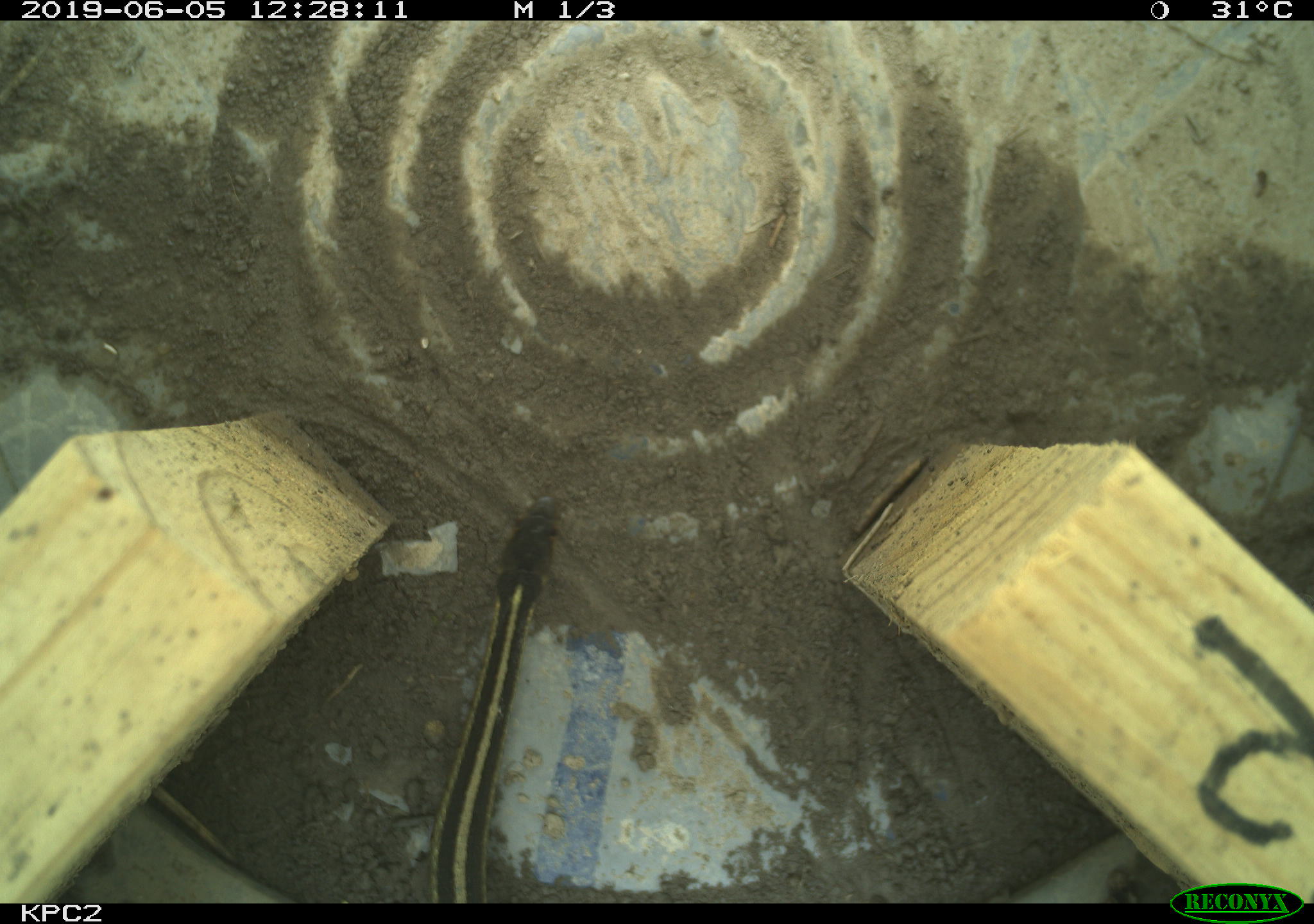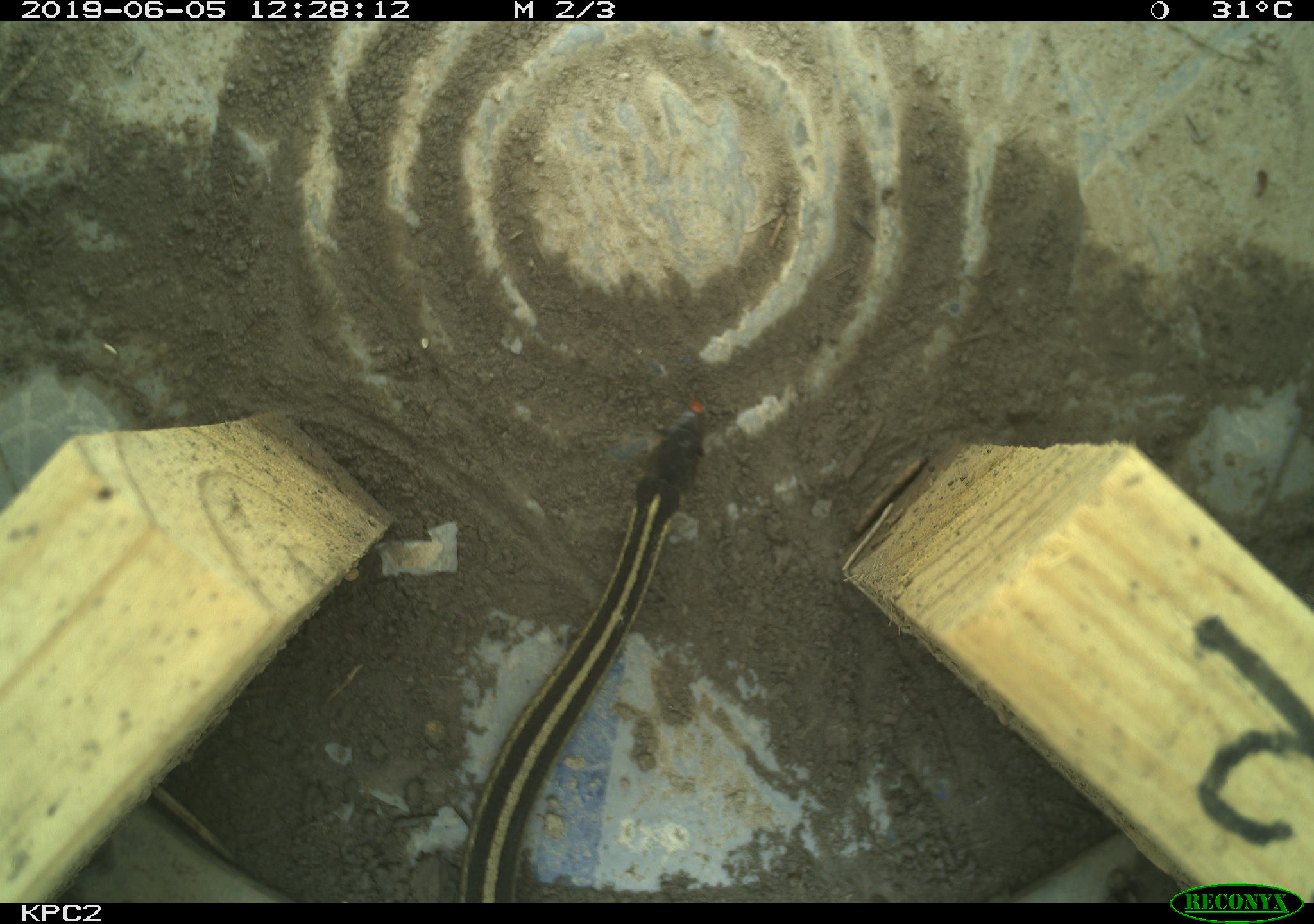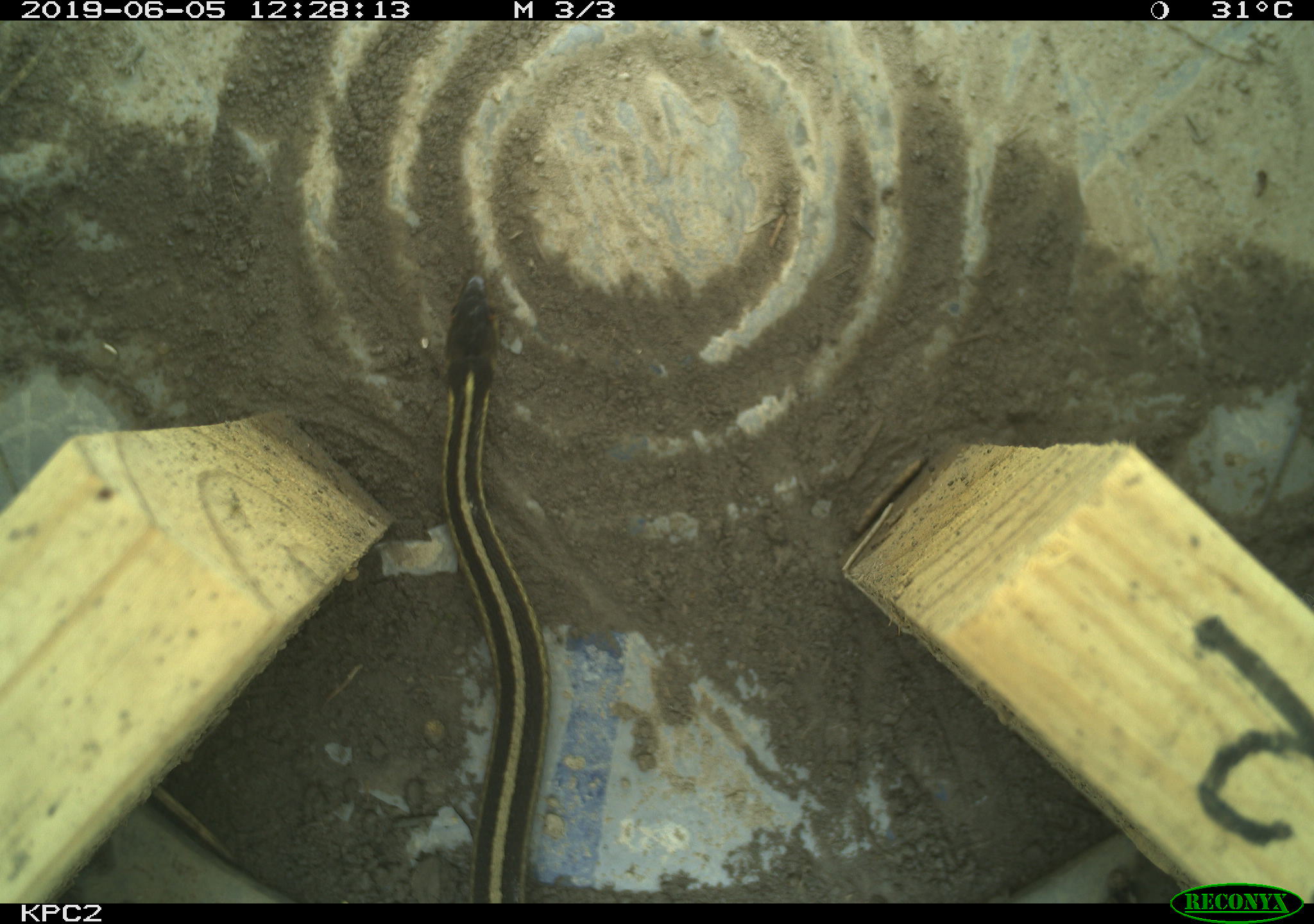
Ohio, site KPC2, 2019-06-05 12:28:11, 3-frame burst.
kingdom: Animalia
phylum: Chordata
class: Reptilia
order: Squamata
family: Colubridae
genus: Thamnophis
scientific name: Thamnophis sirtalis sirtalis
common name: eastern gartersnake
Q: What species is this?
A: Eastern gartersnake (Thamnophis sirtalis sirtalis).